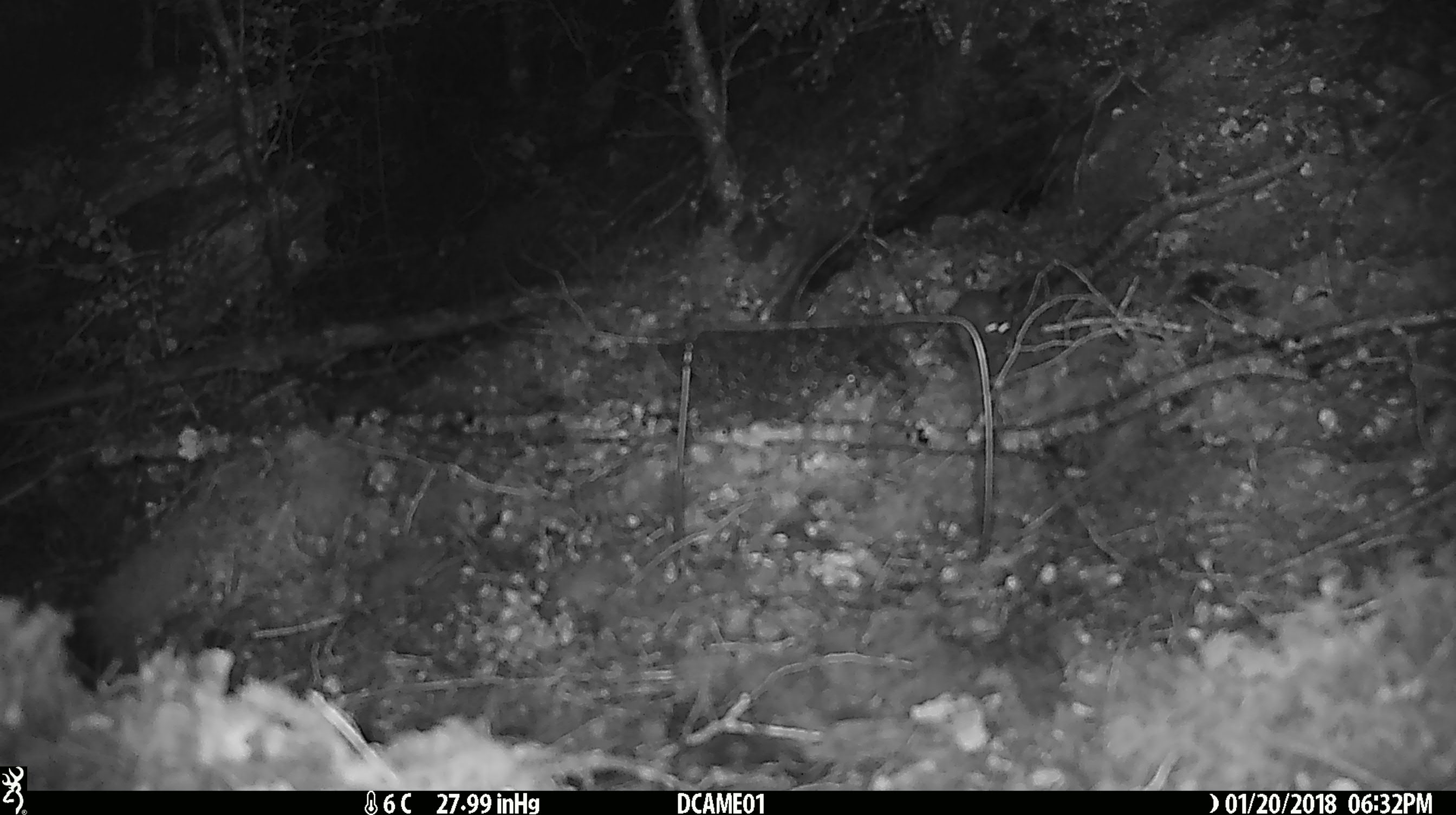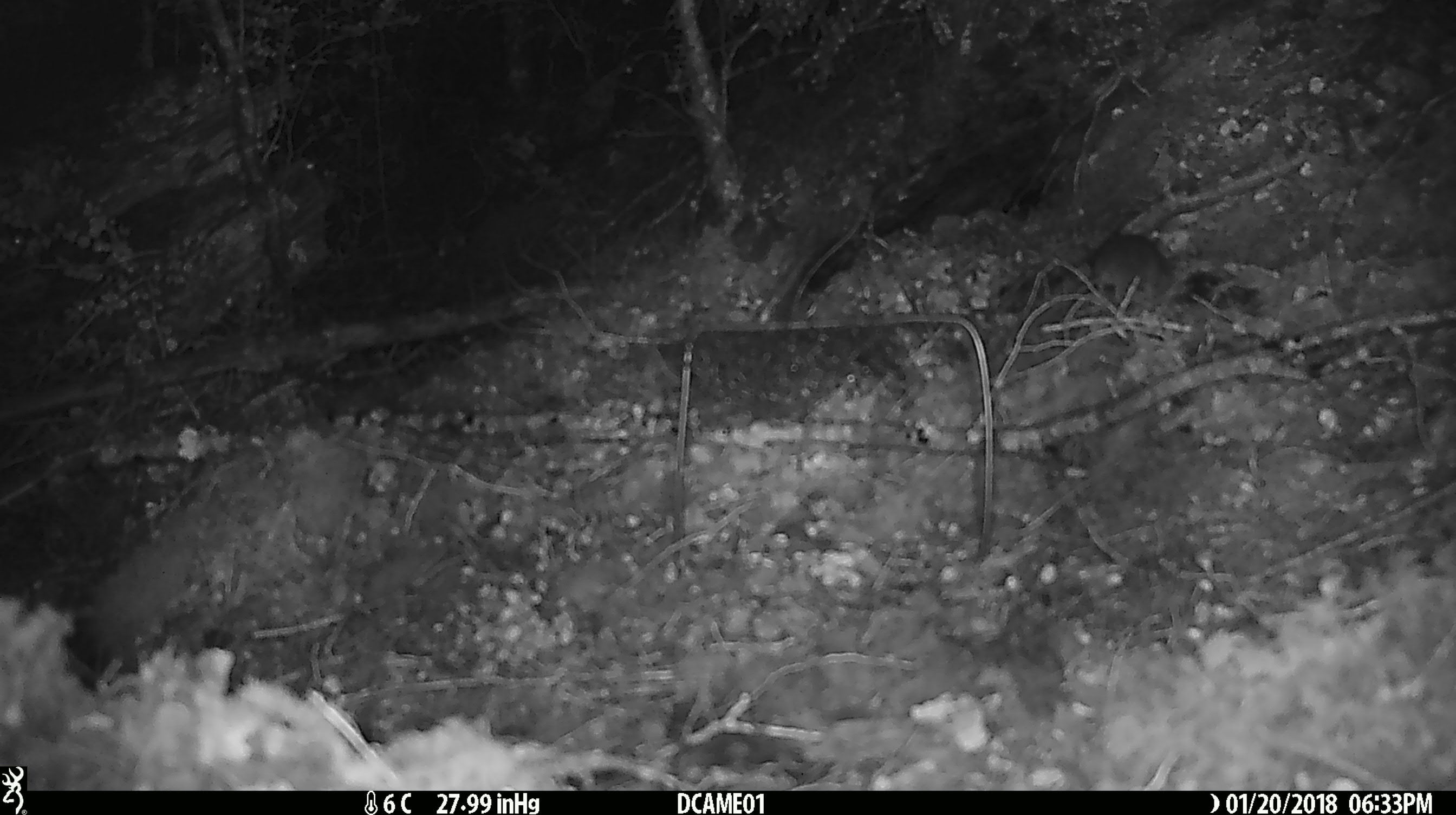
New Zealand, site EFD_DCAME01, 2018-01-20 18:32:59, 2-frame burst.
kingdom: Animalia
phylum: Chordata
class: Mammalia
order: Rodentia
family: Muridae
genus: Mus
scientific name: Mus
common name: mouse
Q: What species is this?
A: Mouse (Mus).